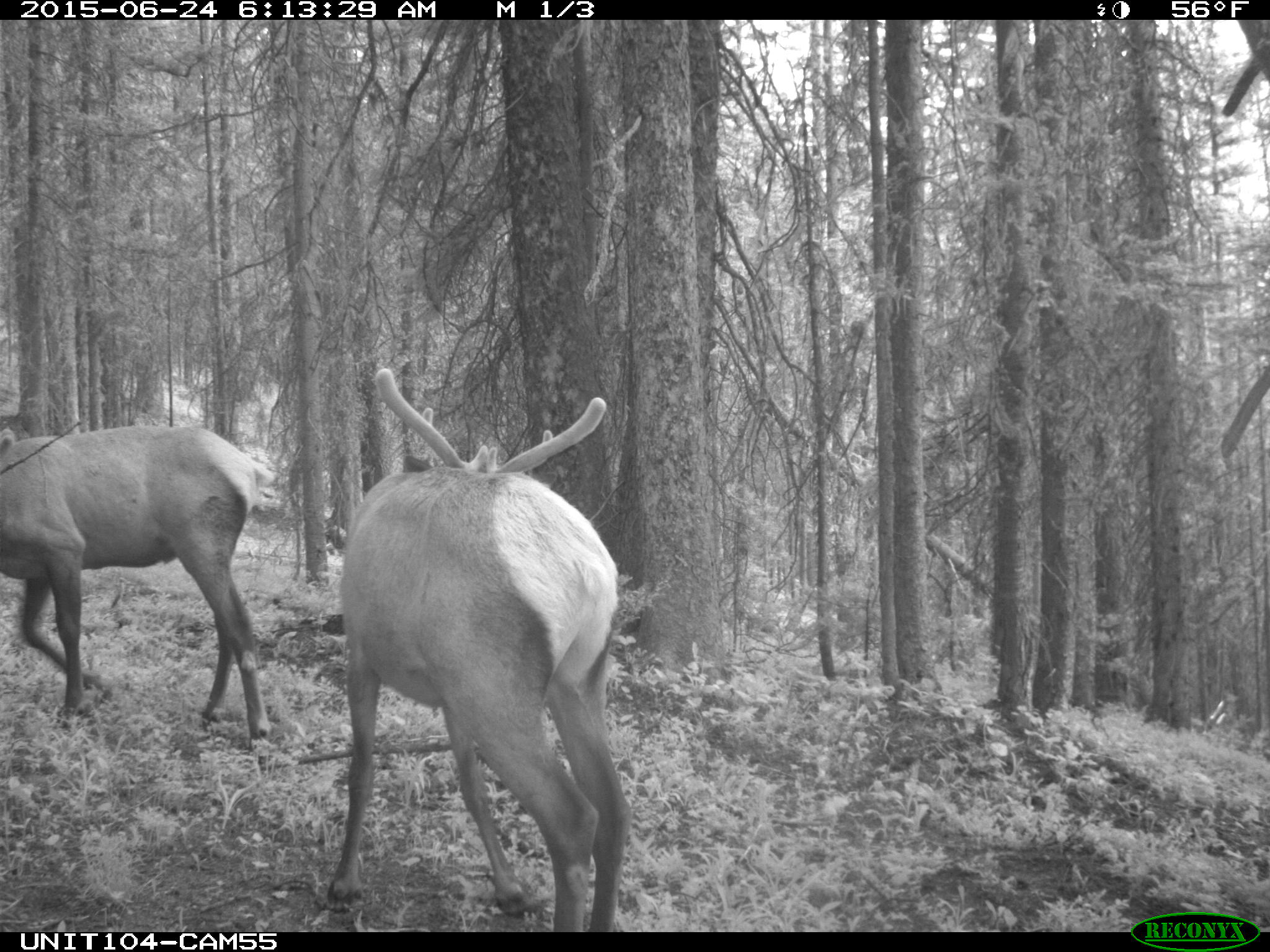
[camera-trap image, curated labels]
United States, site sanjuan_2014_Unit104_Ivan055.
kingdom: Animalia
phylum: Chordata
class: Mammalia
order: Artiodactyla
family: Cervidae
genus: Cervus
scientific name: Cervus elaphus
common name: red deer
Cervus elaphus (red deer).